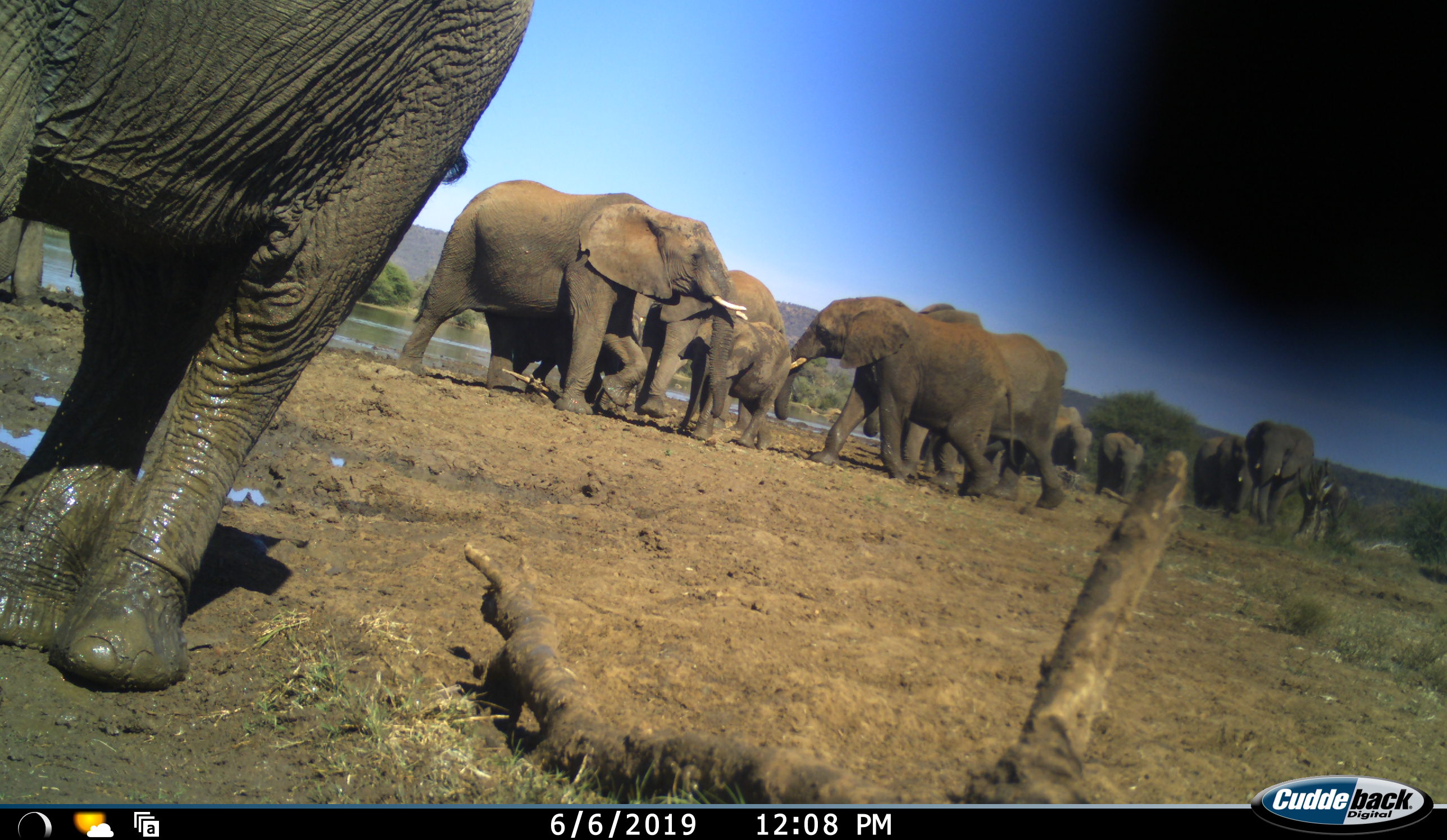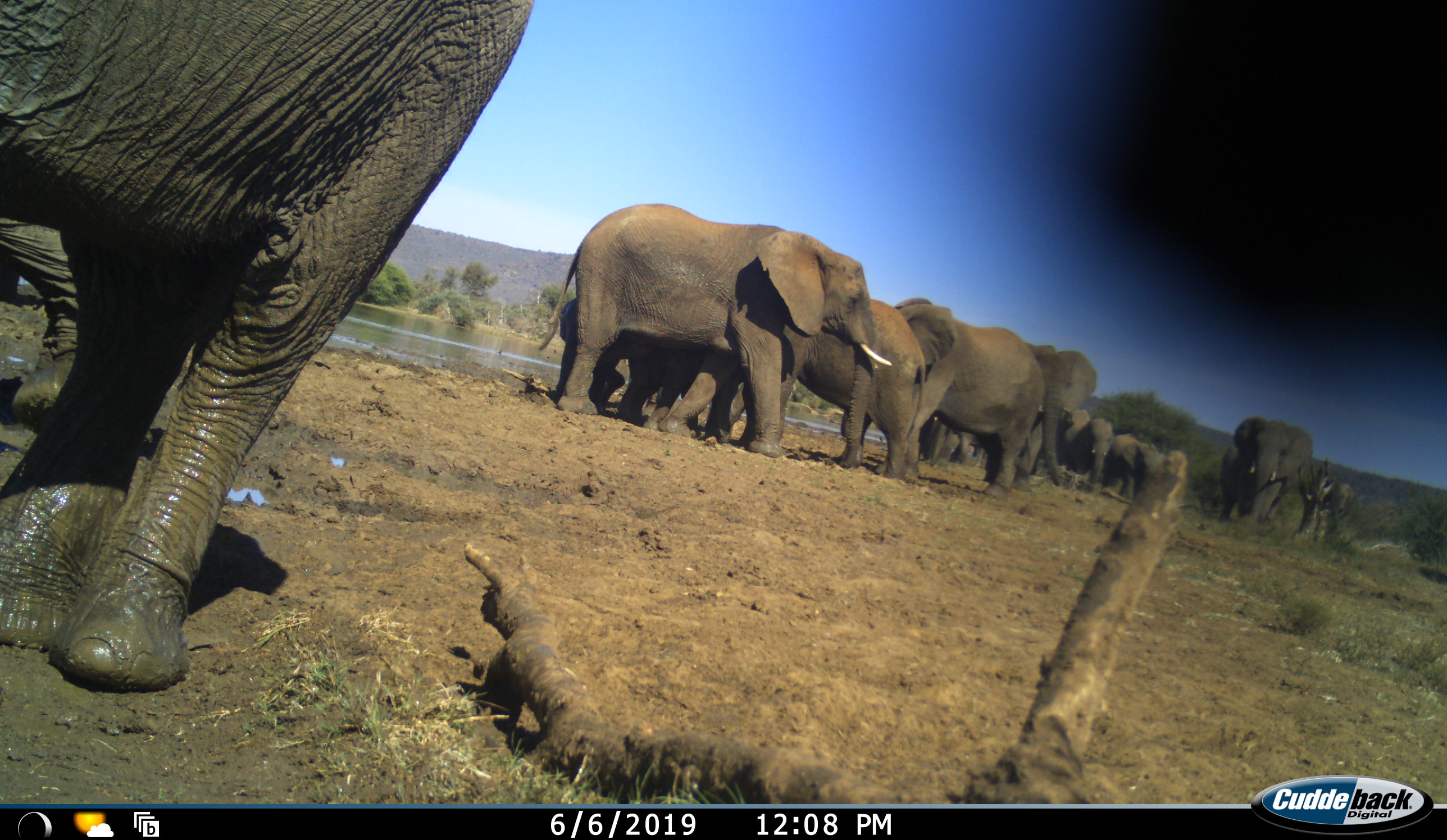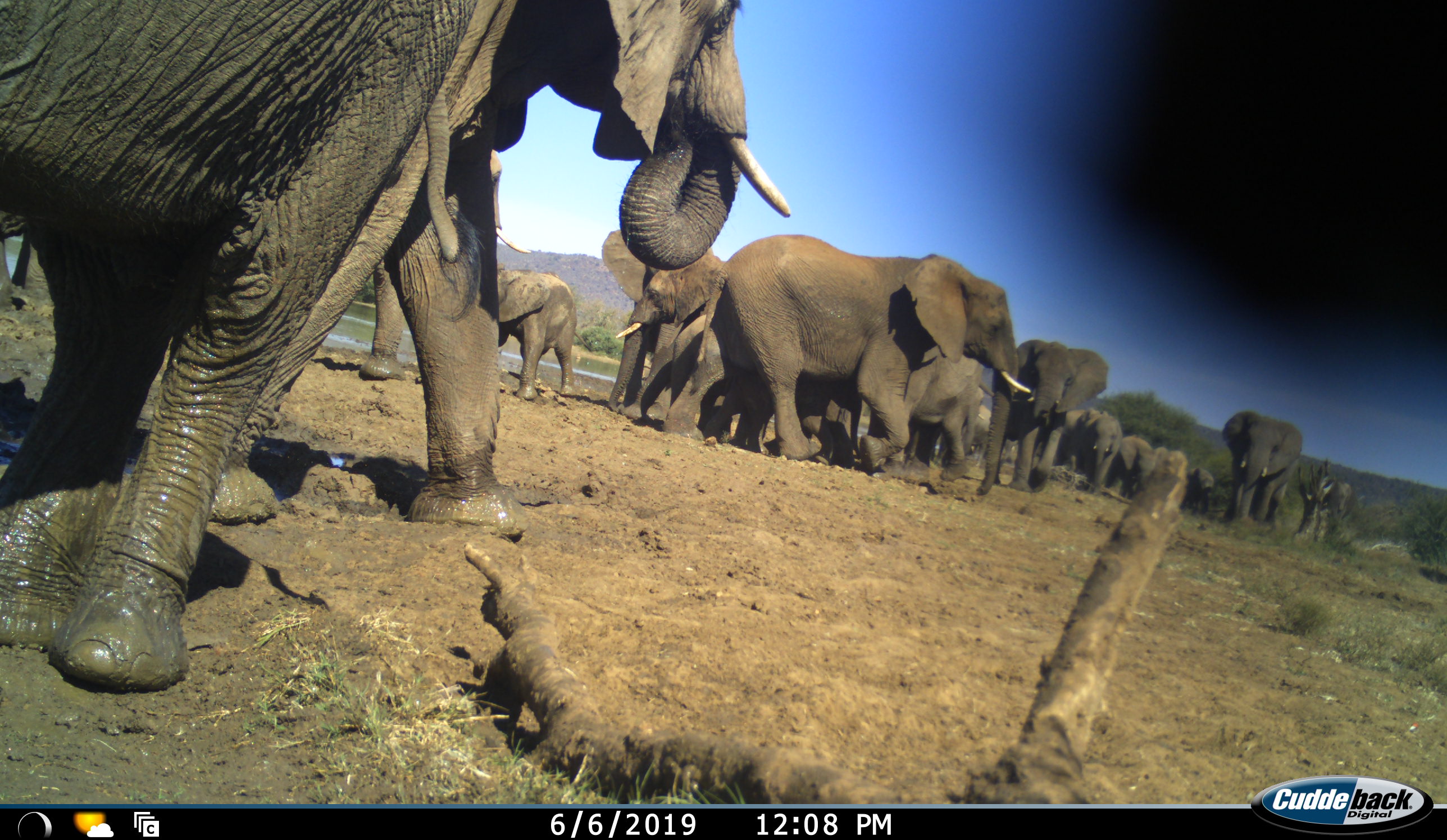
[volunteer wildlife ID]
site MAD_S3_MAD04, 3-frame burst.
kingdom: Animalia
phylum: Chordata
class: Mammalia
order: Proboscidea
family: Elephantidae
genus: Loxodonta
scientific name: Loxodonta africana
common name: african bush elephant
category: elephant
Elephant (african bush elephant) (Loxodonta africana), count 11-50. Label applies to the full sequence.